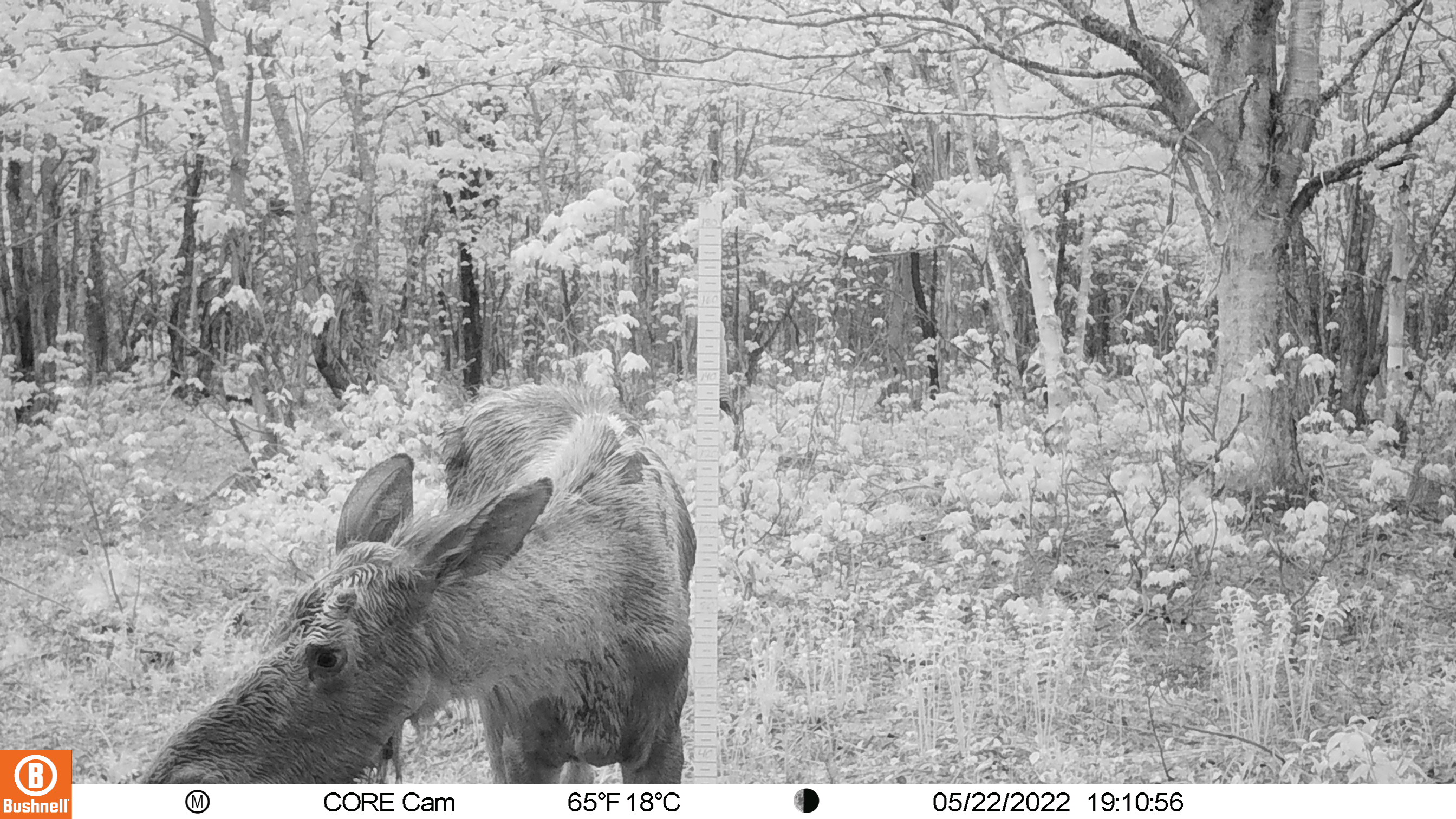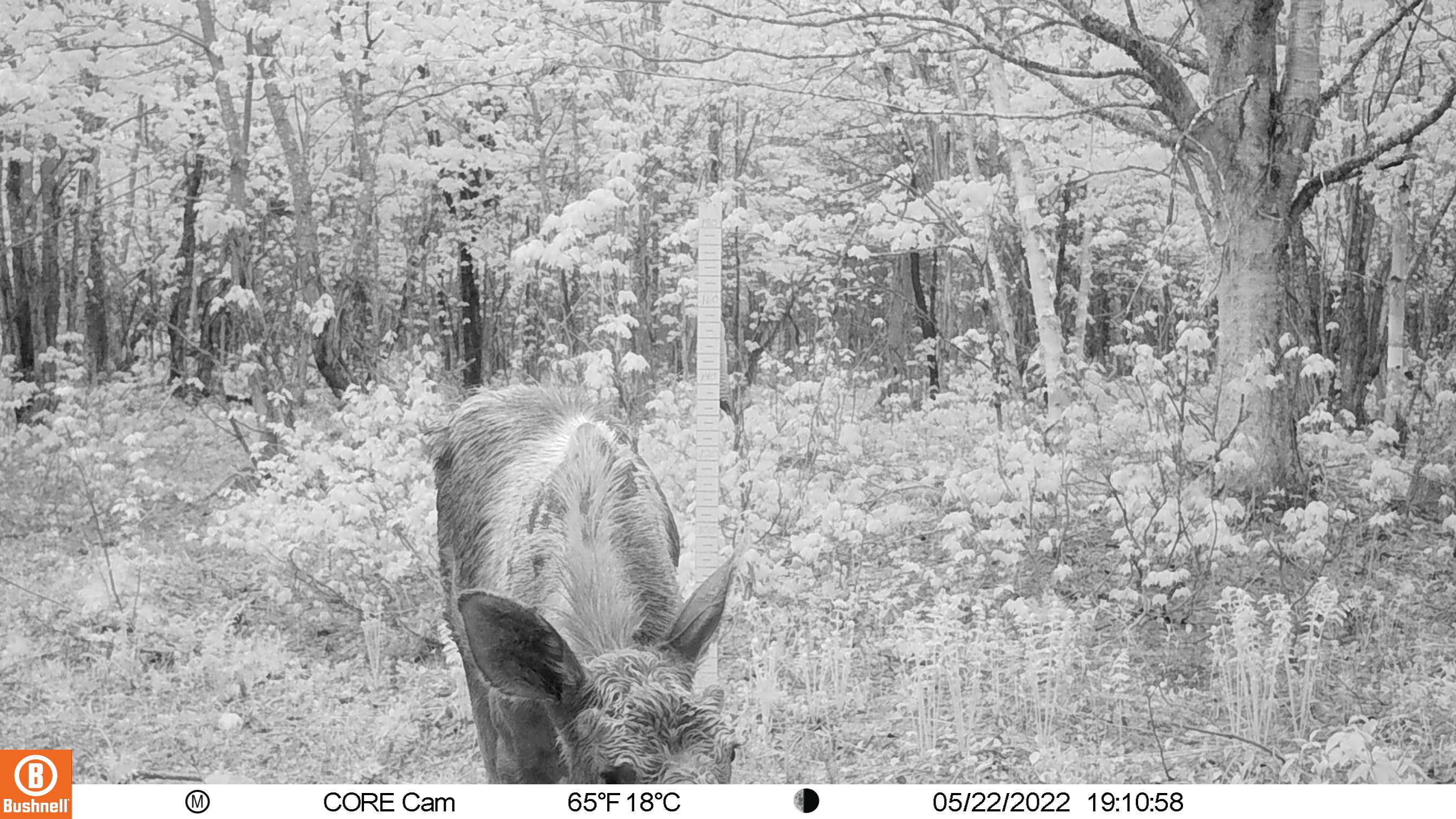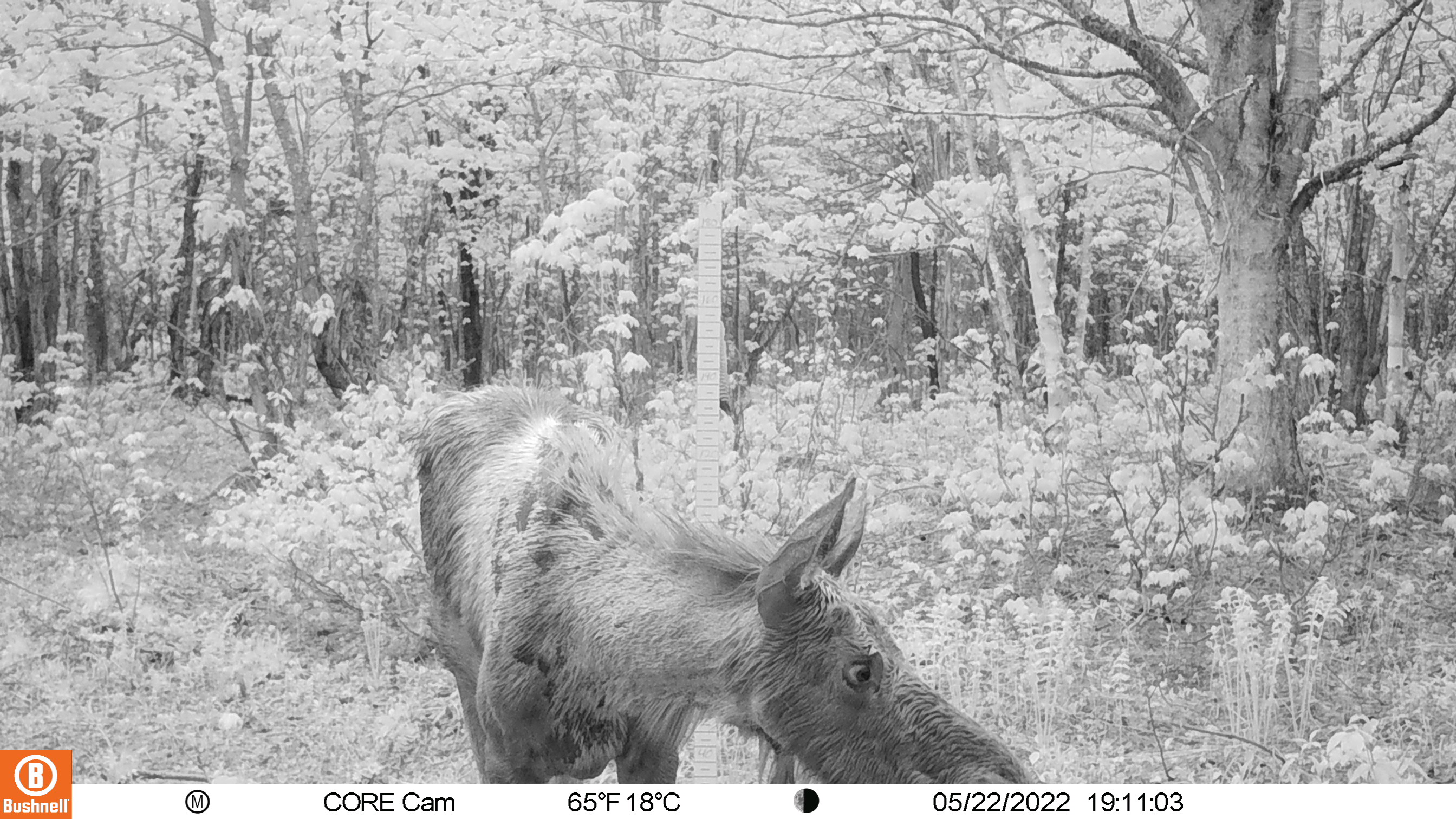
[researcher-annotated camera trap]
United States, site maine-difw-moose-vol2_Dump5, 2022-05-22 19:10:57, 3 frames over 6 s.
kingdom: Animalia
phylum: Chordata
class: Mammalia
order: Artiodactyla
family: Cervidae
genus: Alces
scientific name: Alces alces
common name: moose